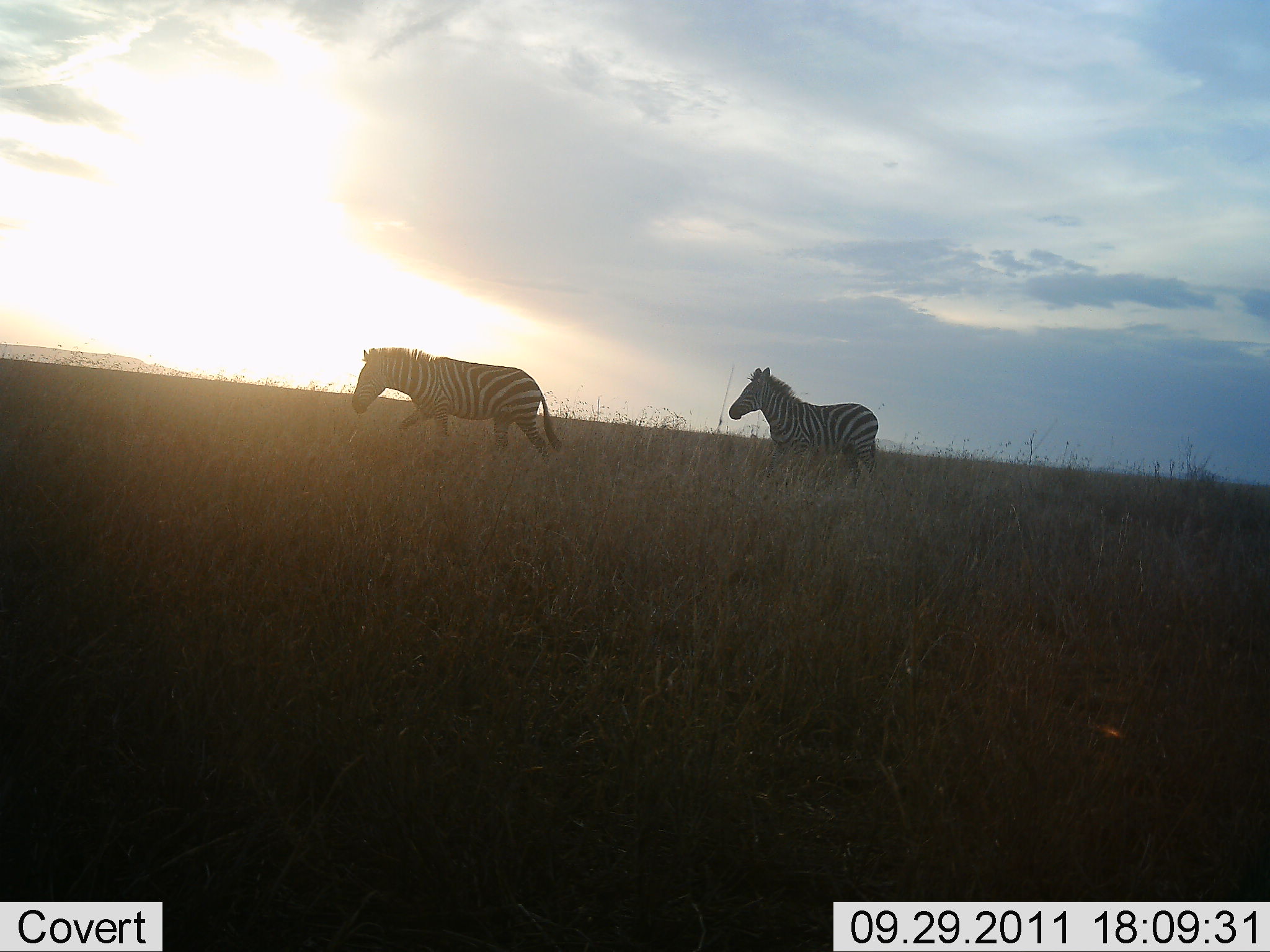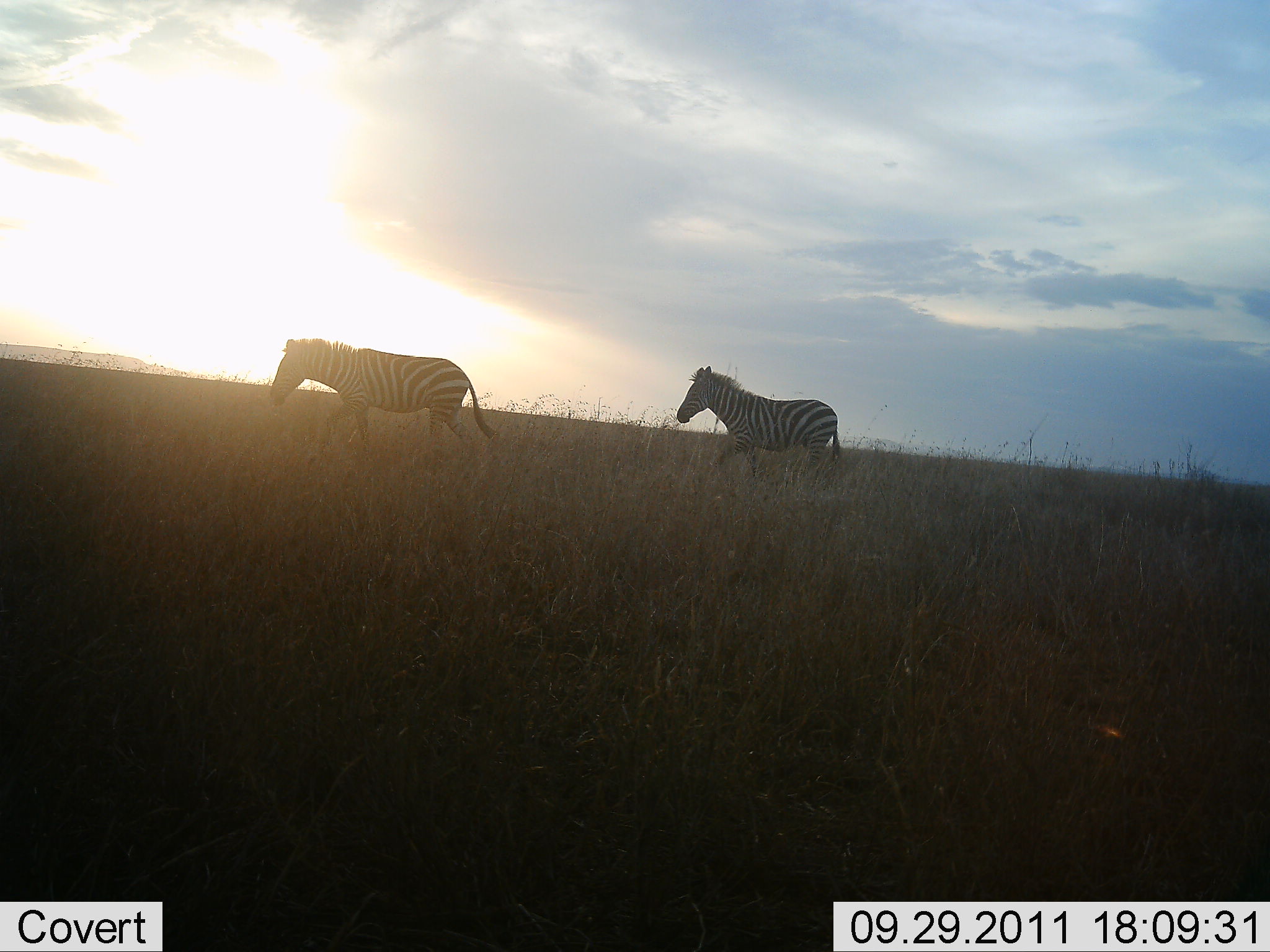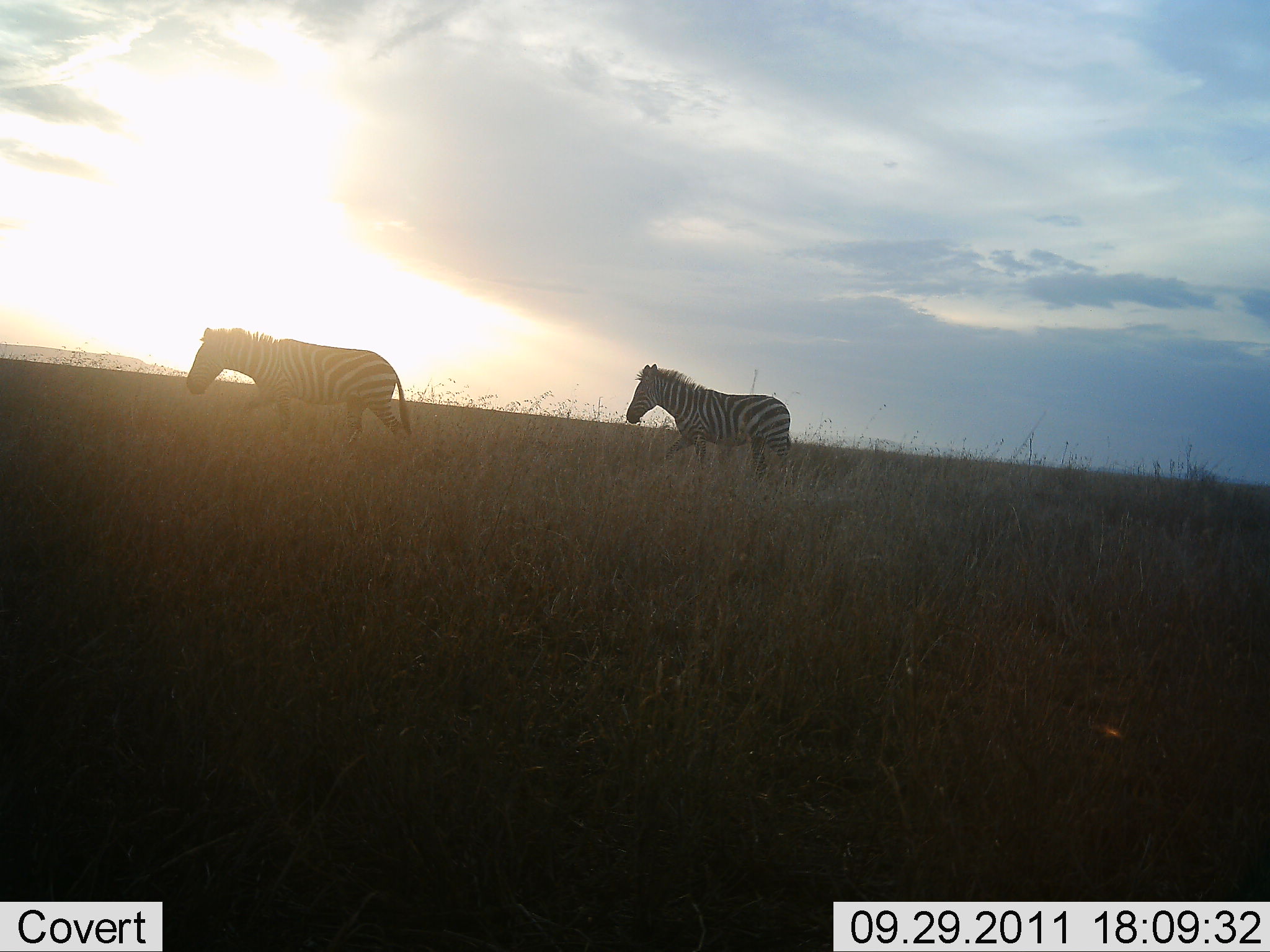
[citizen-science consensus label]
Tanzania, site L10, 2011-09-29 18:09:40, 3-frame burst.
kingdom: Animalia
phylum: Chordata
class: Mammalia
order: Perissodactyla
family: Equidae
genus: Equus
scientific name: Equus quagga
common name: plains zebra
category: zebra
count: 2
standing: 0%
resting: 0%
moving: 100%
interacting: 0%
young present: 0%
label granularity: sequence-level